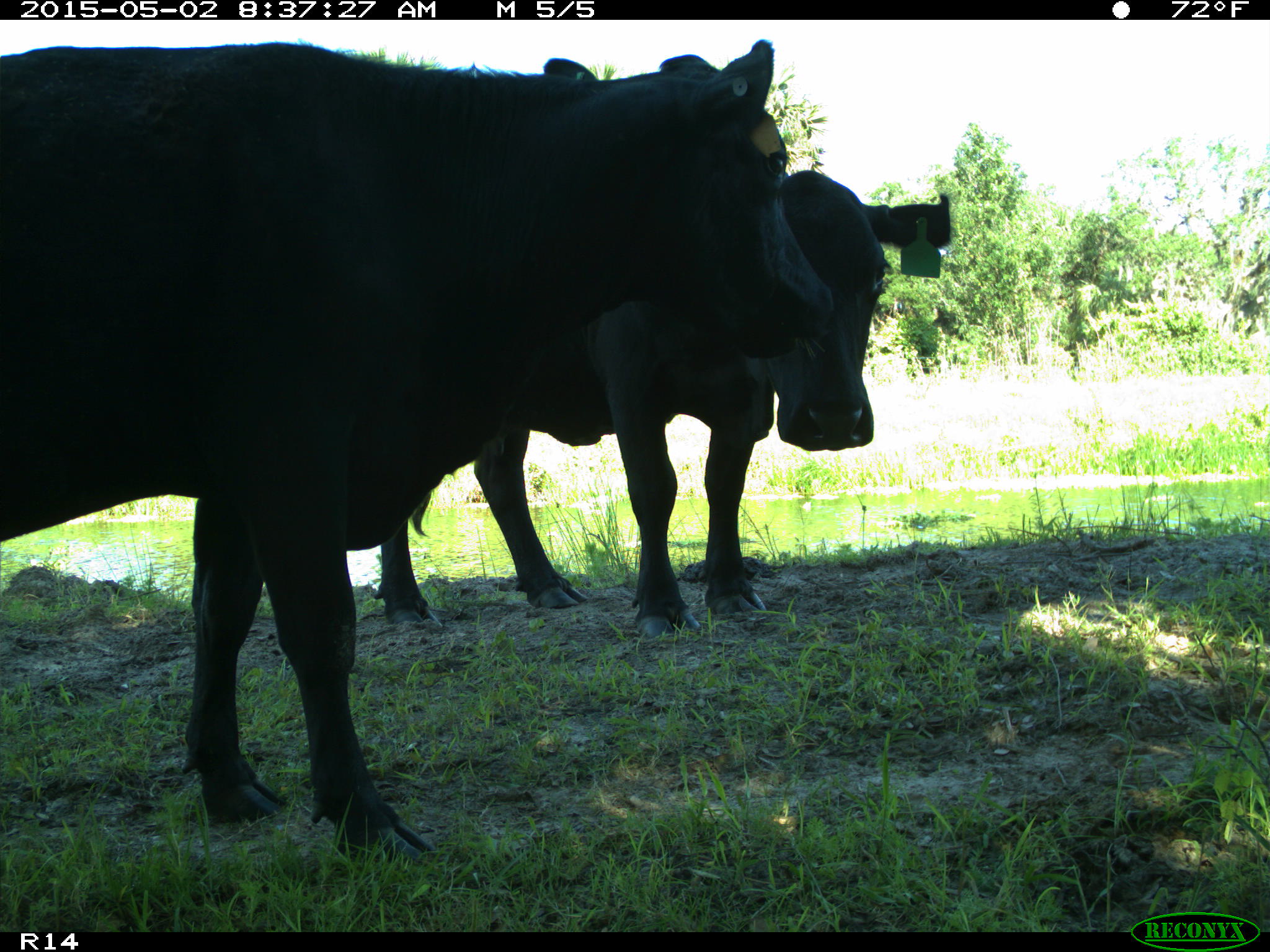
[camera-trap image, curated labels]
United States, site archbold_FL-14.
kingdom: Animalia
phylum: Chordata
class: Mammalia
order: Artiodactyla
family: Bovidae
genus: Bos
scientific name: Bos taurus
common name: domestic cow